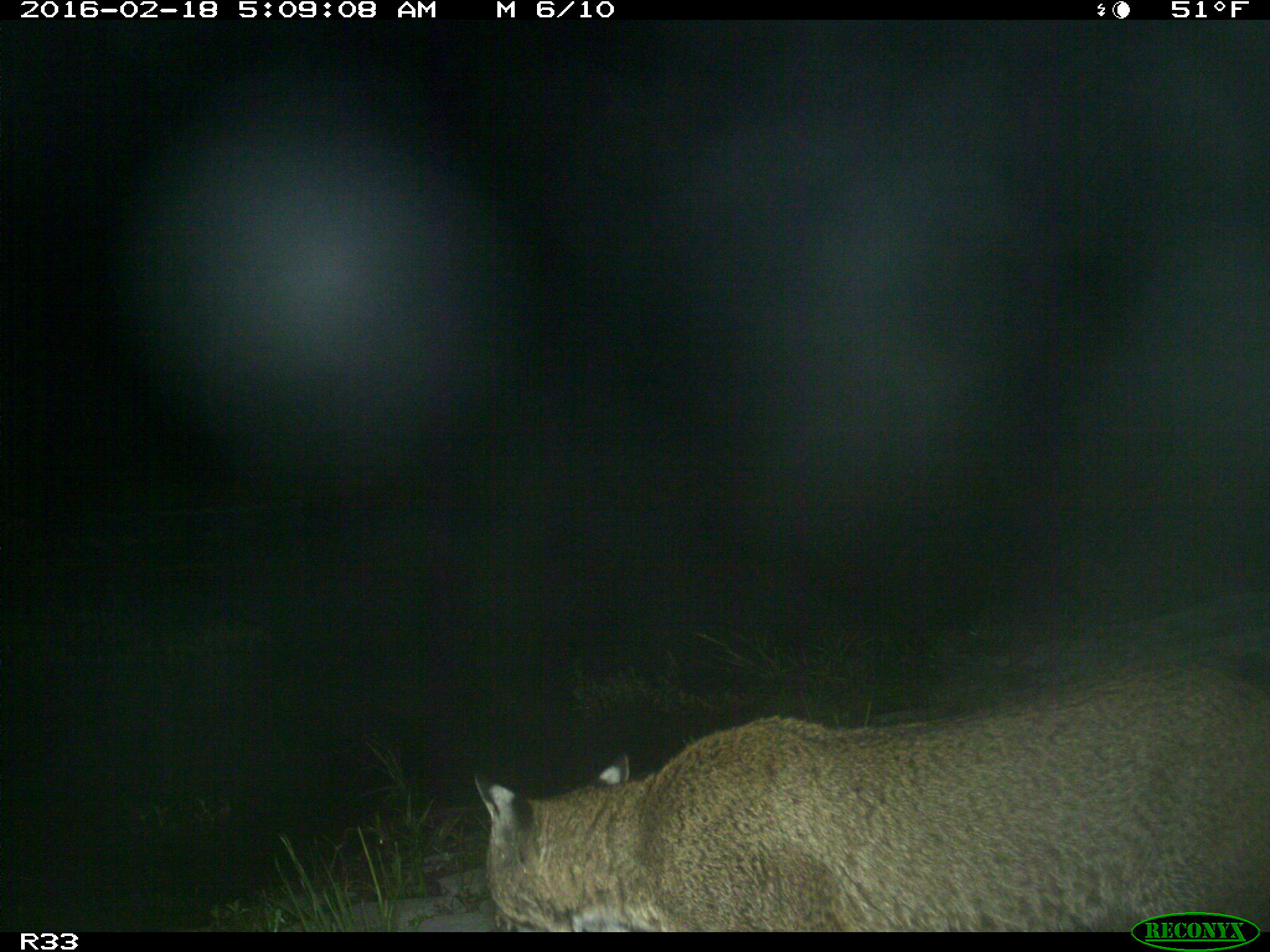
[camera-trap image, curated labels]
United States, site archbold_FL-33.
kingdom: Animalia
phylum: Chordata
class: Mammalia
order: Carnivora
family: Felidae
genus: Lynx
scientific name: Lynx rufus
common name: bobcat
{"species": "Lynx rufus (bobcat)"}